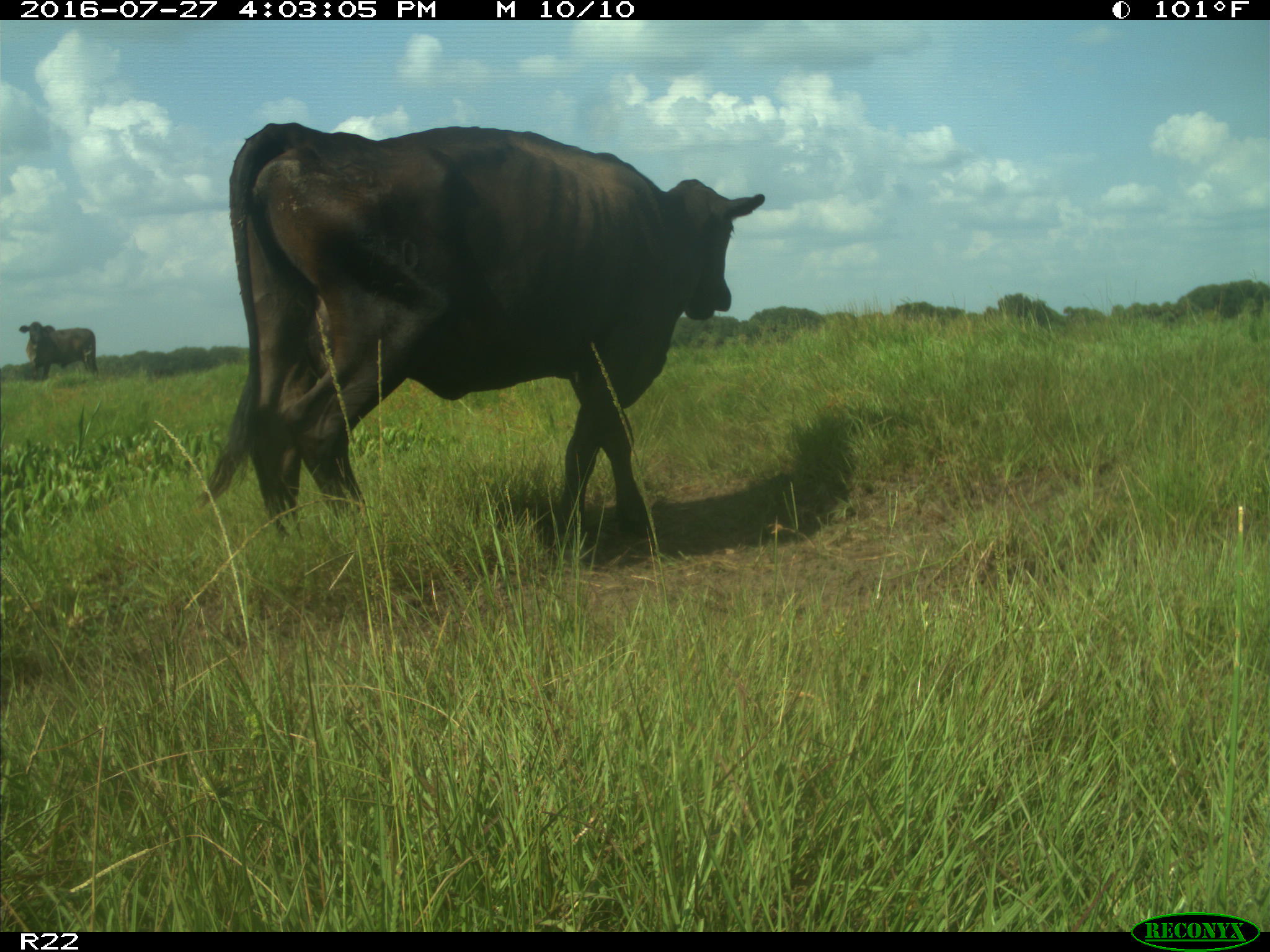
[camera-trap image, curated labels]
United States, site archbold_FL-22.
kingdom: Animalia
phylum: Chordata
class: Mammalia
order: Artiodactyla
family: Bovidae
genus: Bos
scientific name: Bos taurus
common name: domestic cow